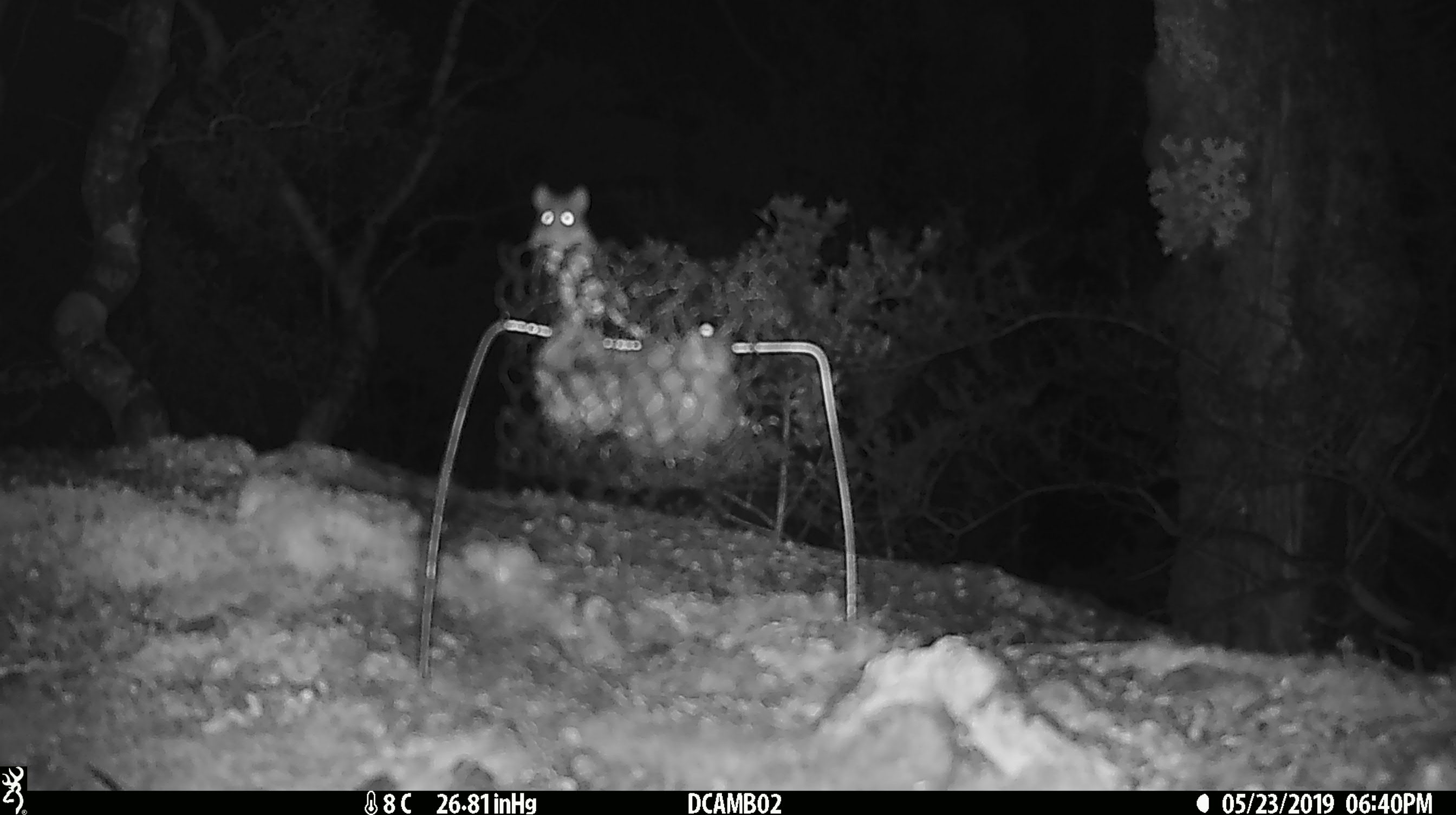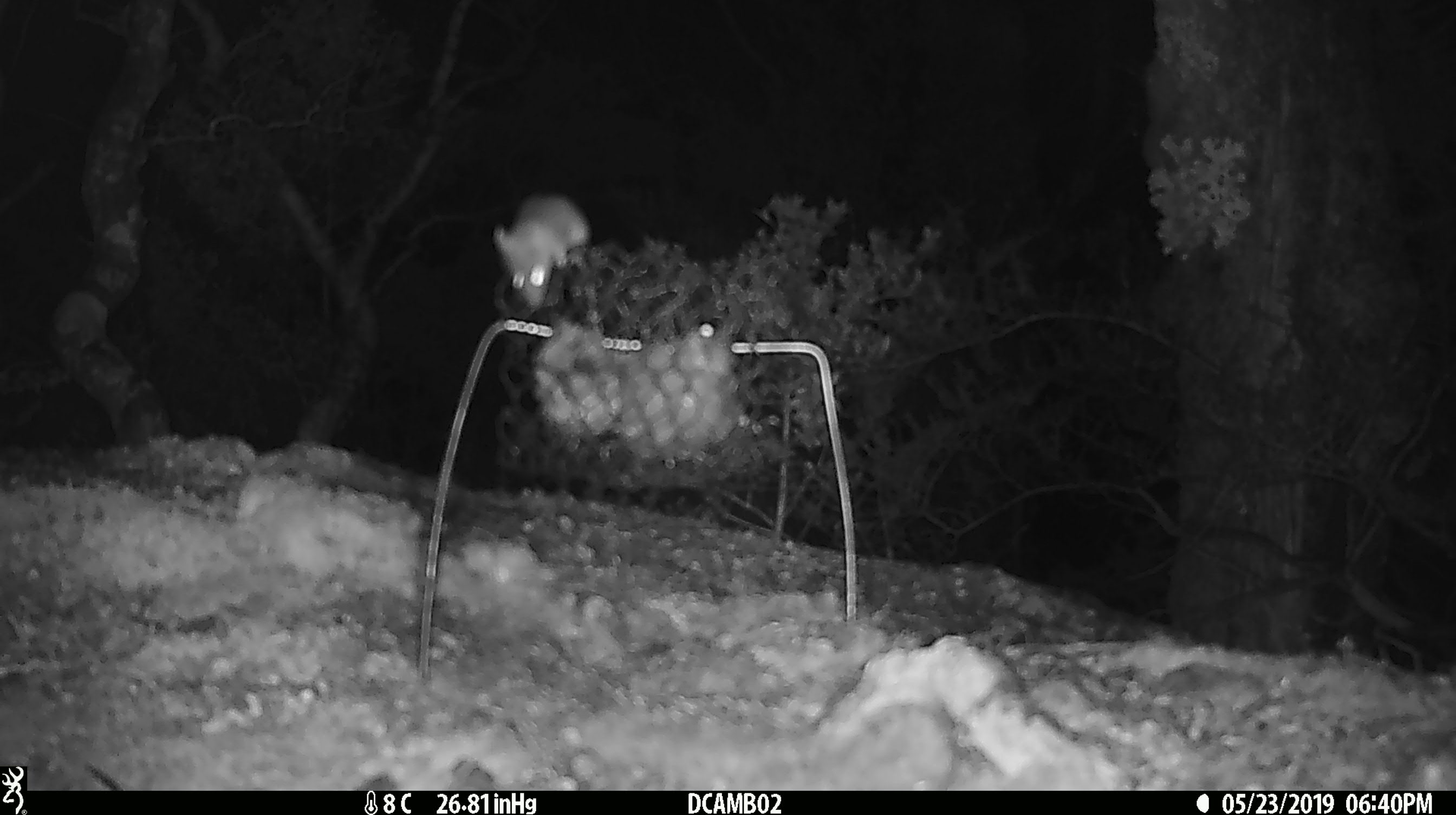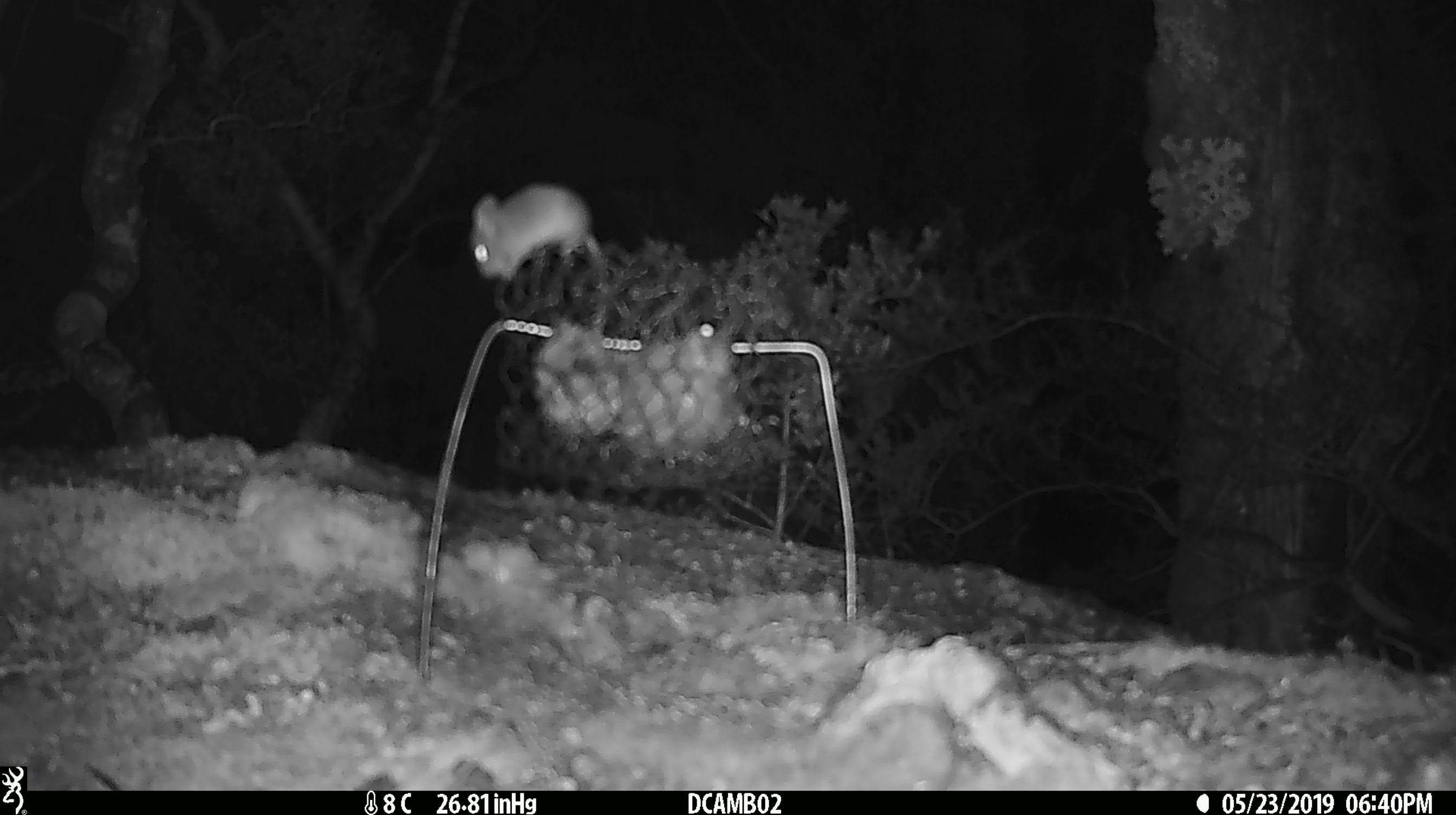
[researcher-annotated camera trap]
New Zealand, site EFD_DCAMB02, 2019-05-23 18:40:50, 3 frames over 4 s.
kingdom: Animalia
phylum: Chordata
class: Mammalia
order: Rodentia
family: Muridae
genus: Mus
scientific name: Mus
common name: mouse